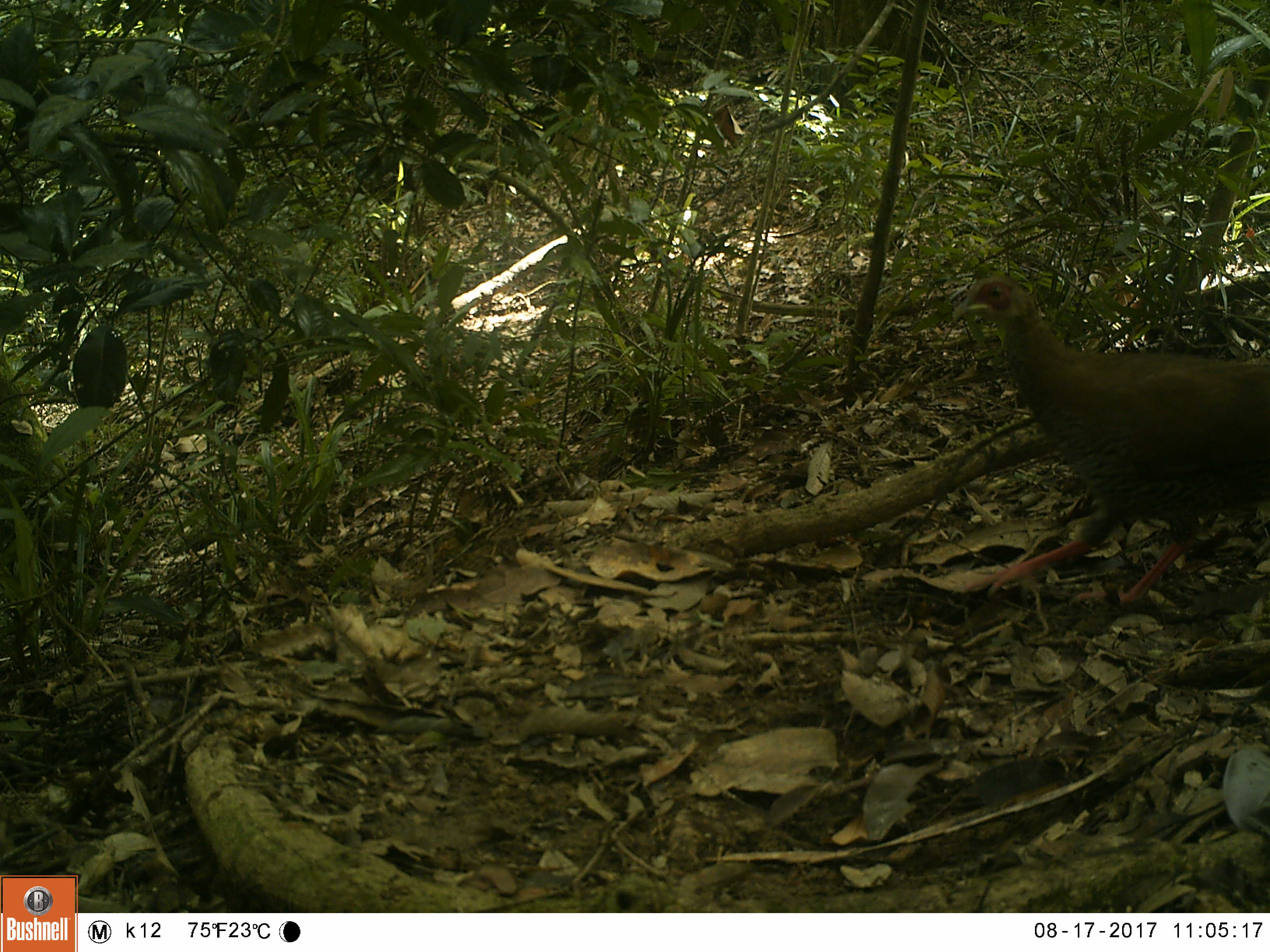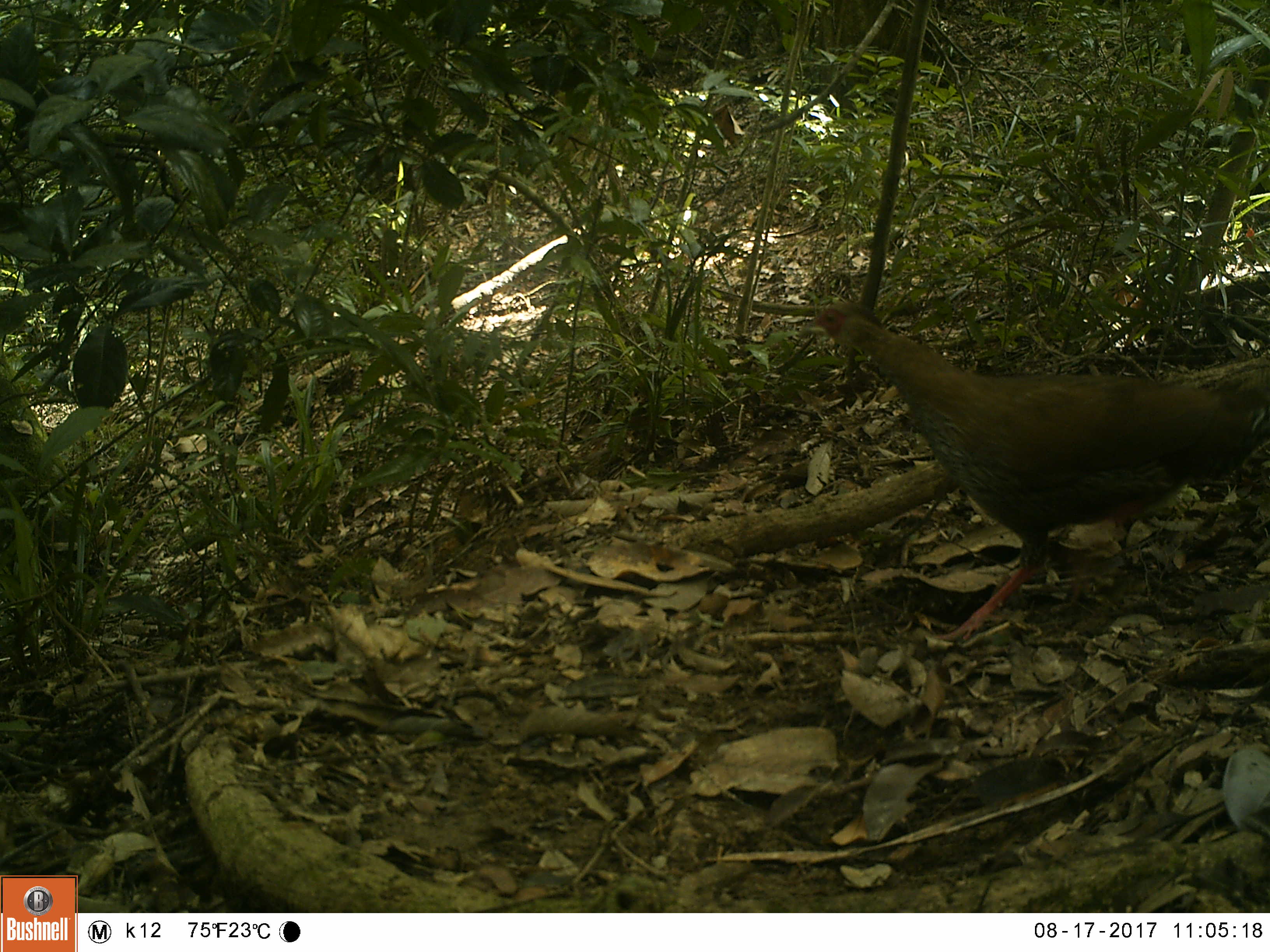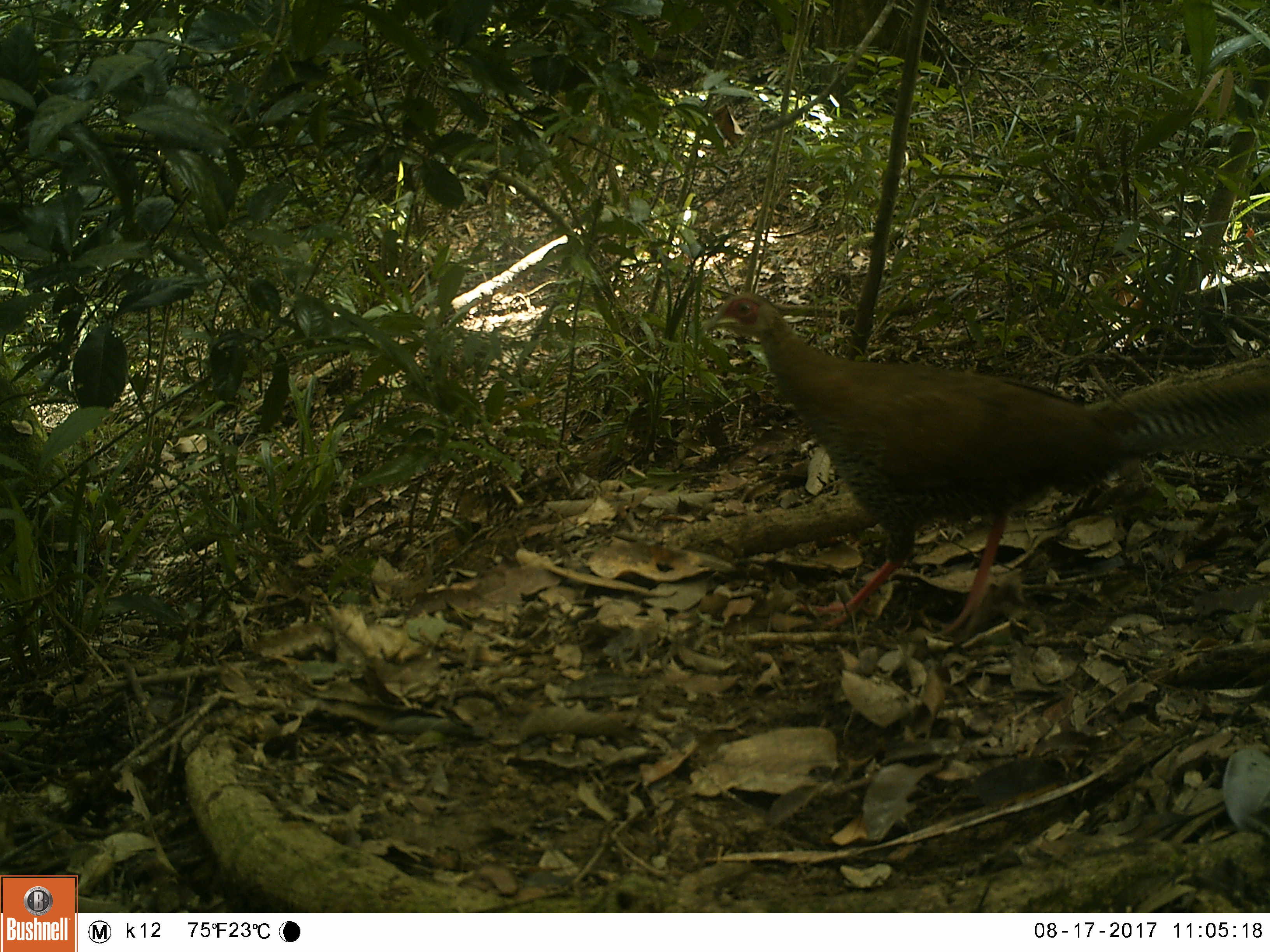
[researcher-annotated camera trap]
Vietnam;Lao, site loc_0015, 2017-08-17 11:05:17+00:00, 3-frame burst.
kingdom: Animalia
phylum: Chordata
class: Aves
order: Galliformes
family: Phasianidae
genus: Lophura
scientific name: Lophura nycthemera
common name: silver pheasant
Silver pheasant (Lophura nycthemera). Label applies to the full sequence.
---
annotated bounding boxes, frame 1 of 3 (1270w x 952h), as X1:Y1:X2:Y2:
silver pheasant: 953:270:1270:609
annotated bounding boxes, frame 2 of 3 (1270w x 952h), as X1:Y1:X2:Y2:
silver pheasant: 795:294:1270:640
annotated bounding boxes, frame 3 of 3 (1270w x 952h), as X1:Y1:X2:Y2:
silver pheasant: 703:287:1270:642